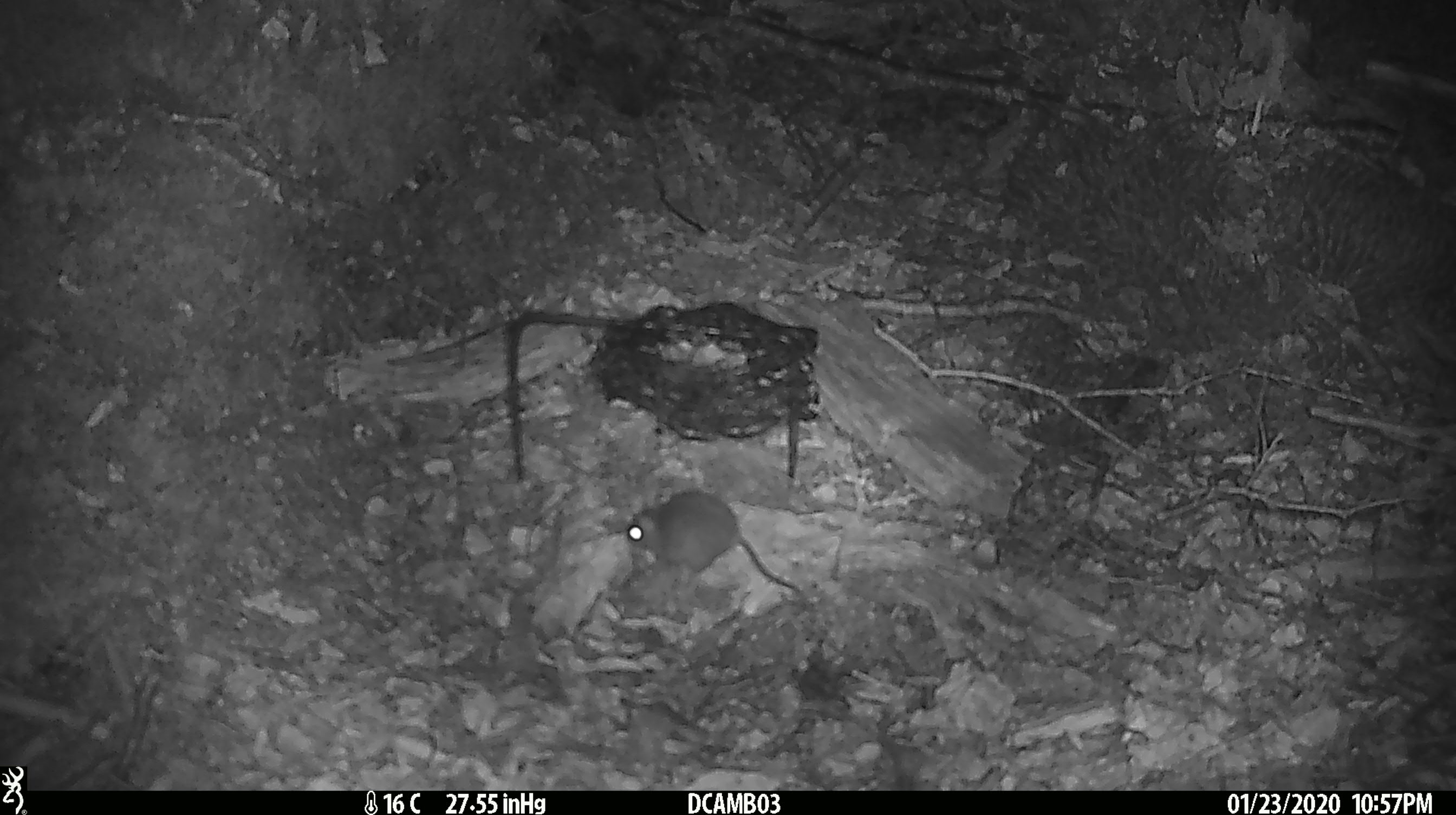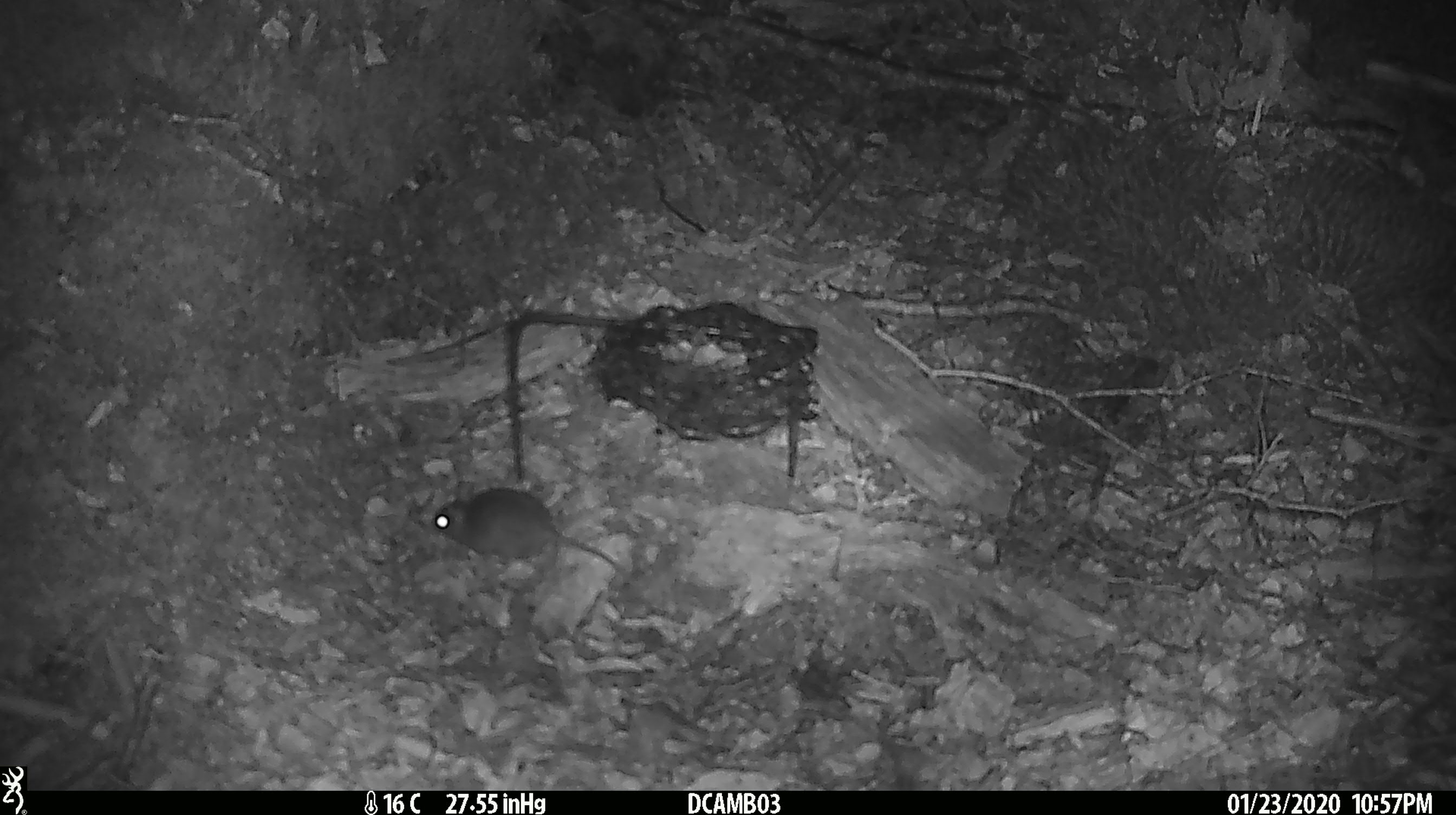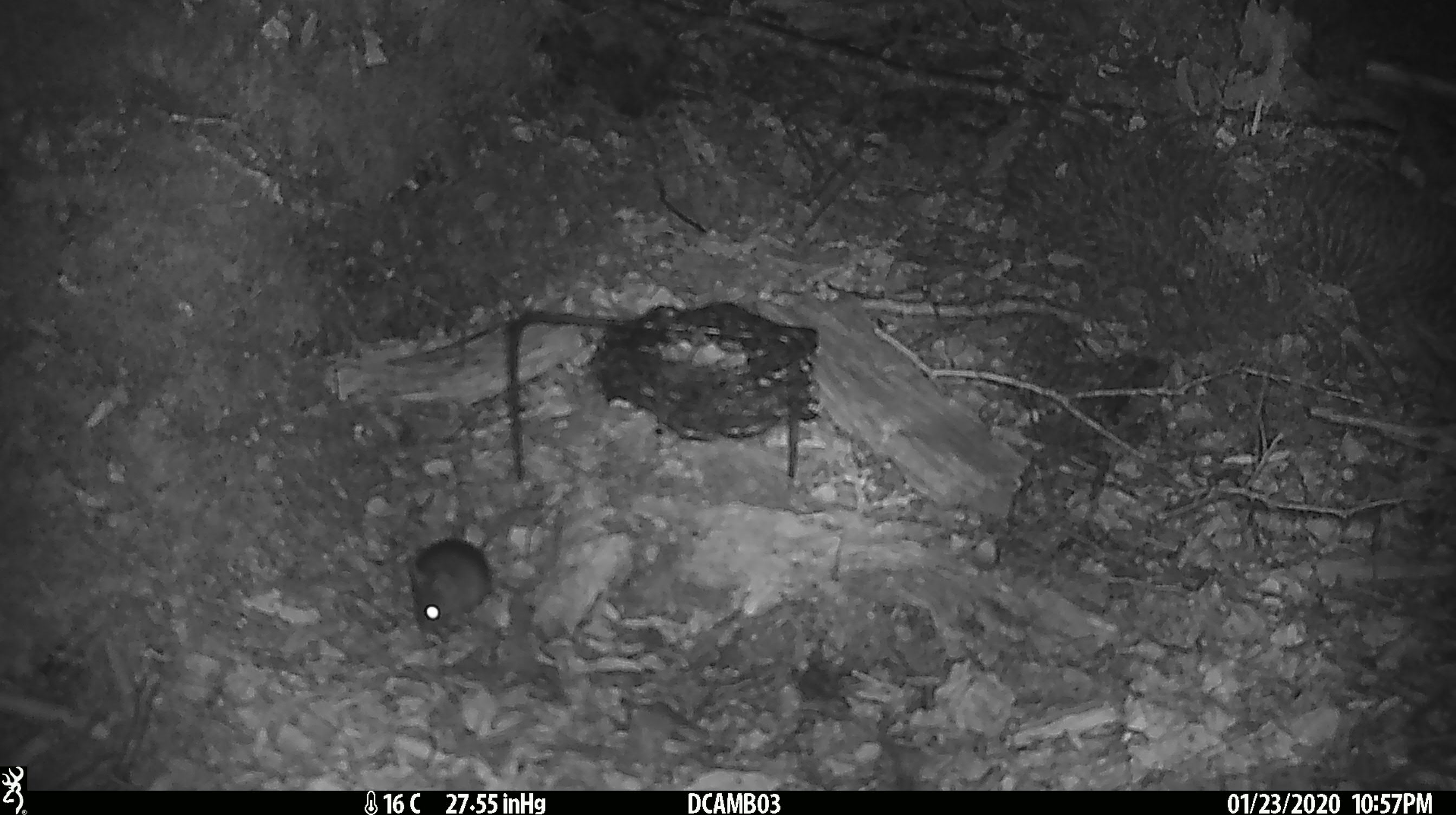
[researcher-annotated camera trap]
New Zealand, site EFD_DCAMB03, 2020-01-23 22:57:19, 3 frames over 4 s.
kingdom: Animalia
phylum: Chordata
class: Mammalia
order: Rodentia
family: Muridae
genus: Mus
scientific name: Mus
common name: mouse